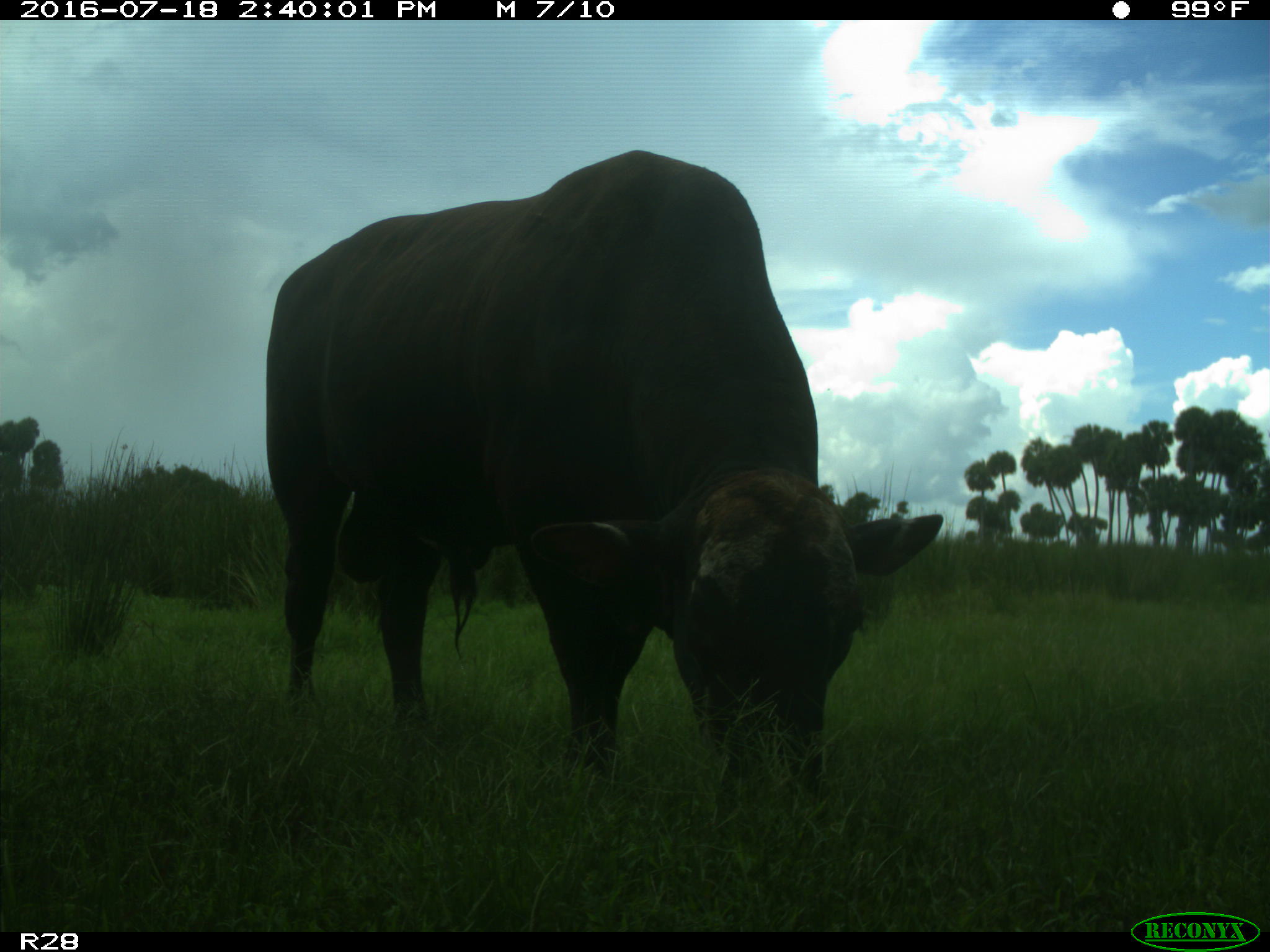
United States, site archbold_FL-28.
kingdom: Animalia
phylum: Chordata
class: Mammalia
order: Artiodactyla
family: Bovidae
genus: Bos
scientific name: Bos taurus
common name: domestic cow